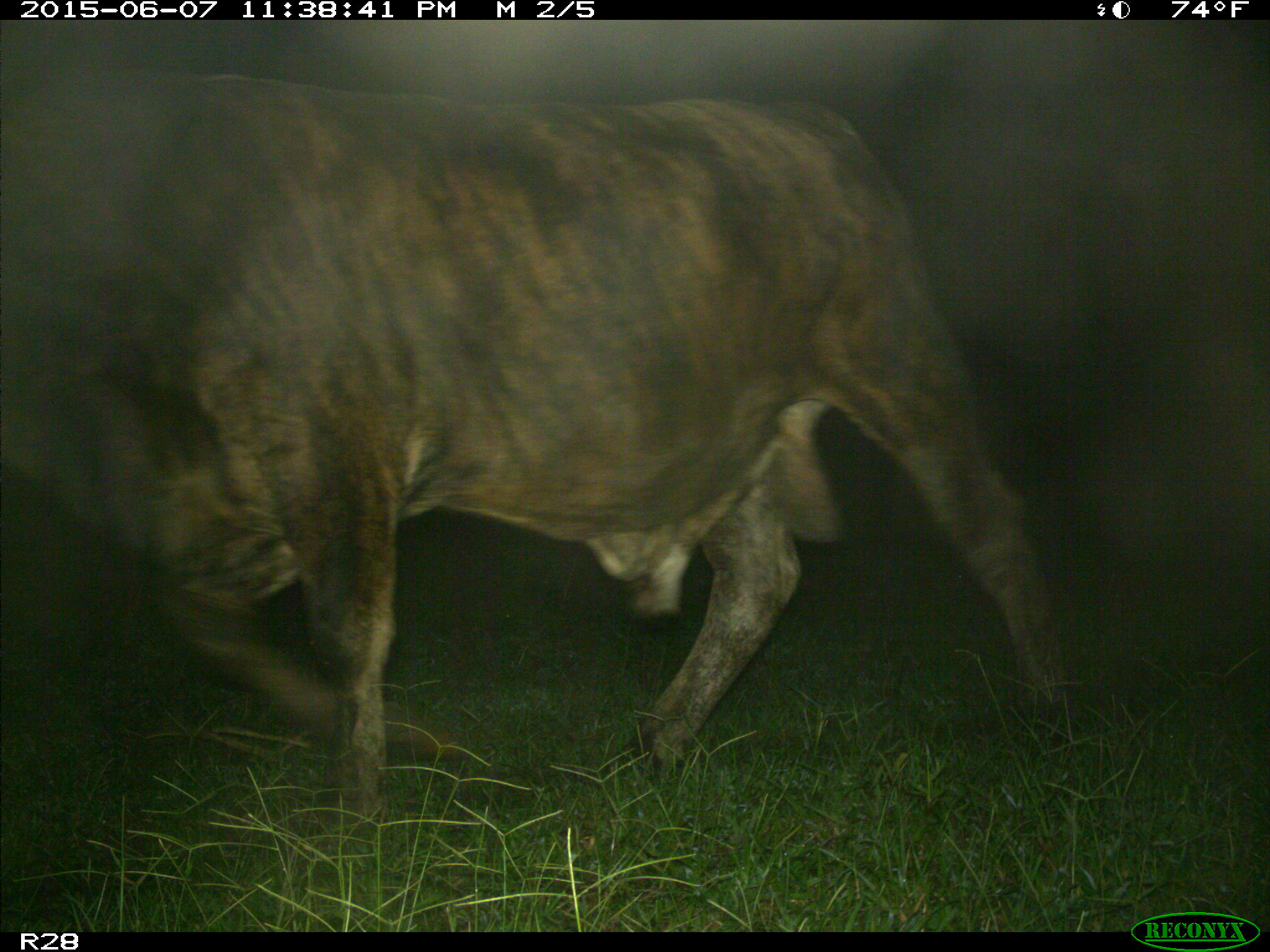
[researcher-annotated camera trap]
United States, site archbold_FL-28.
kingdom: Animalia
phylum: Chordata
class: Mammalia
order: Artiodactyla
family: Bovidae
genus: Bos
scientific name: Bos taurus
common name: domestic cow